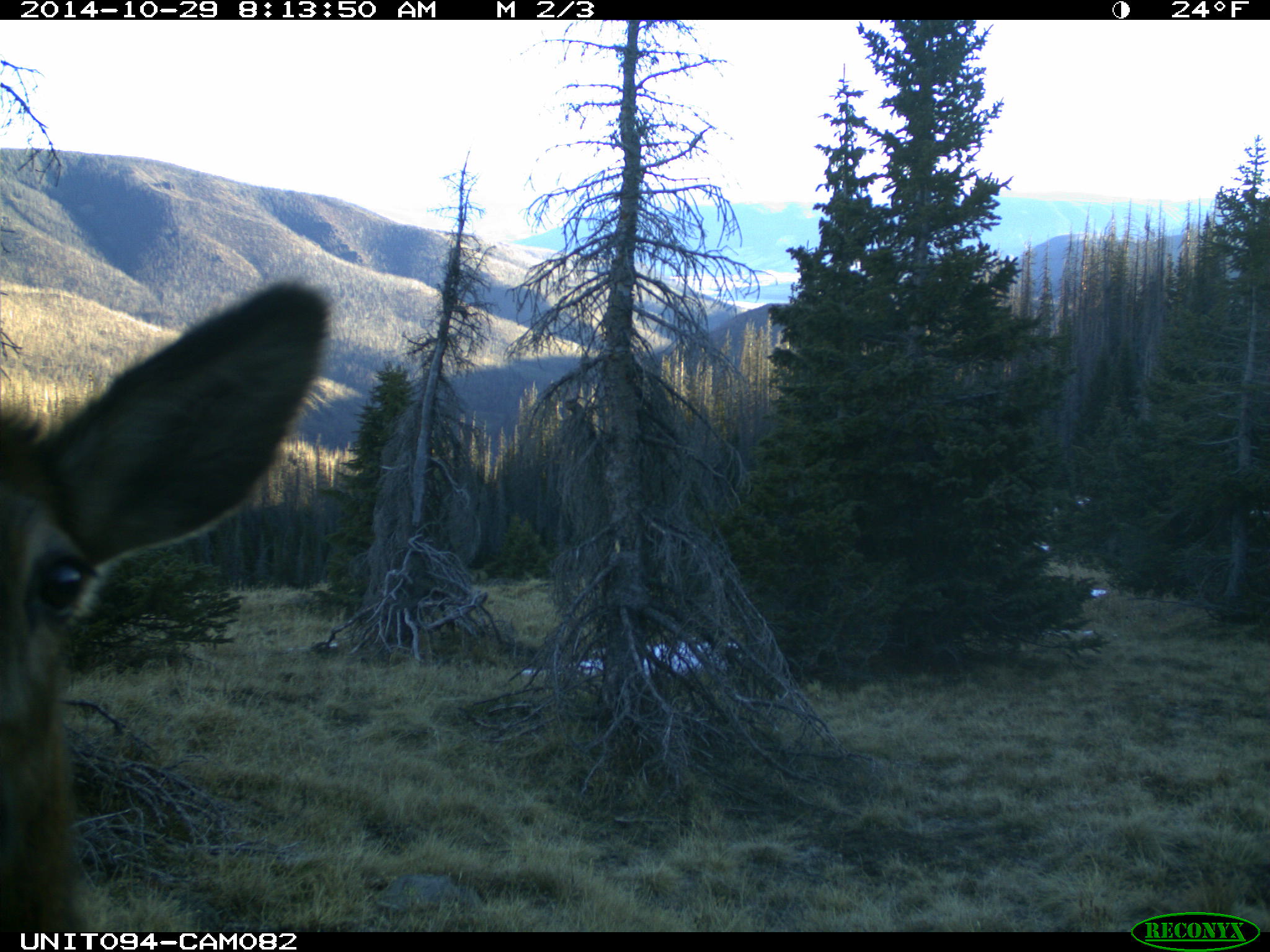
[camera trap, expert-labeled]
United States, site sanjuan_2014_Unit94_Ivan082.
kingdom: Animalia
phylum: Chordata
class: Mammalia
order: Artiodactyla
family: Cervidae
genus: Cervus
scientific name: Cervus elaphus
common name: red deer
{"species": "Cervus elaphus (red deer)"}